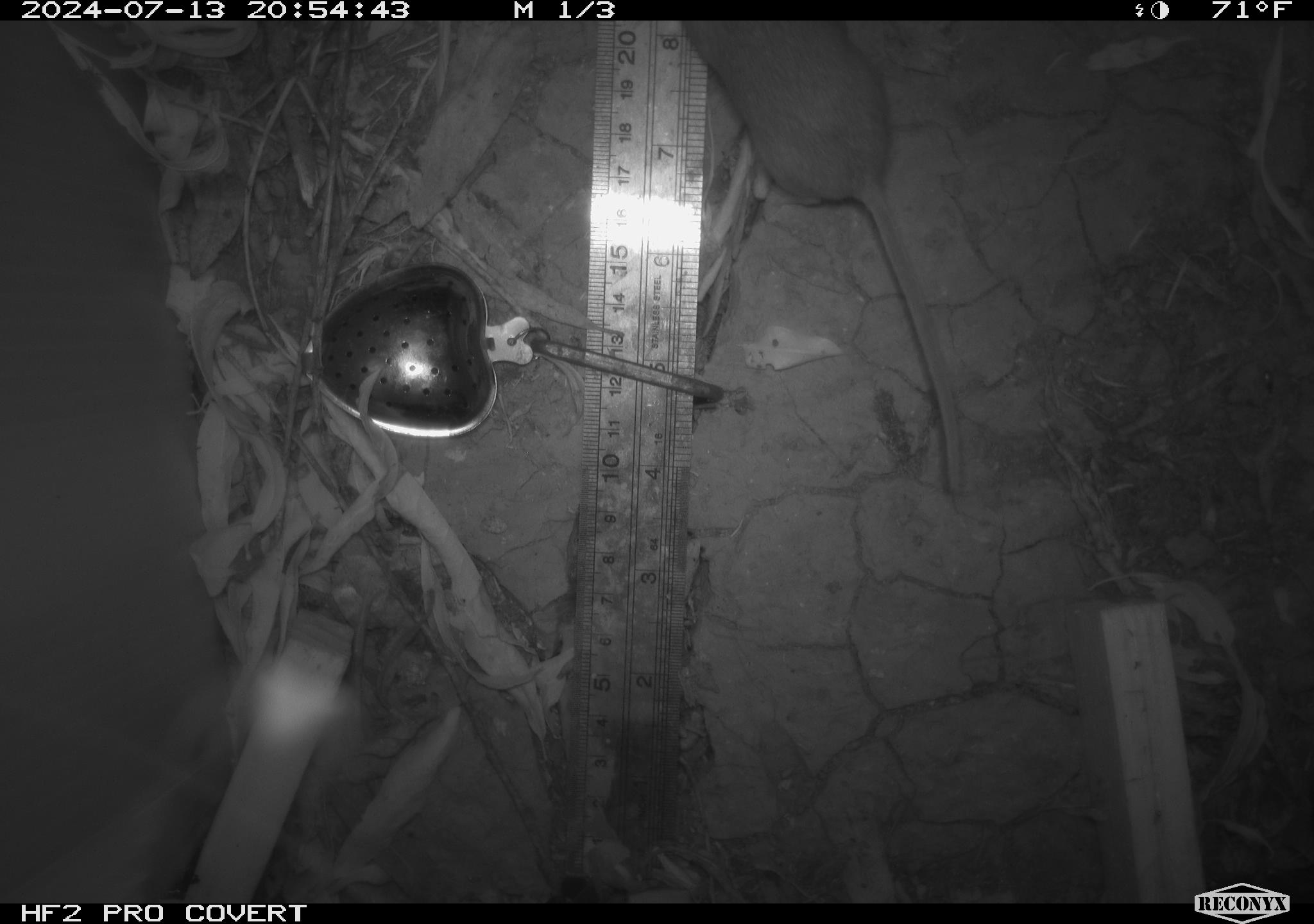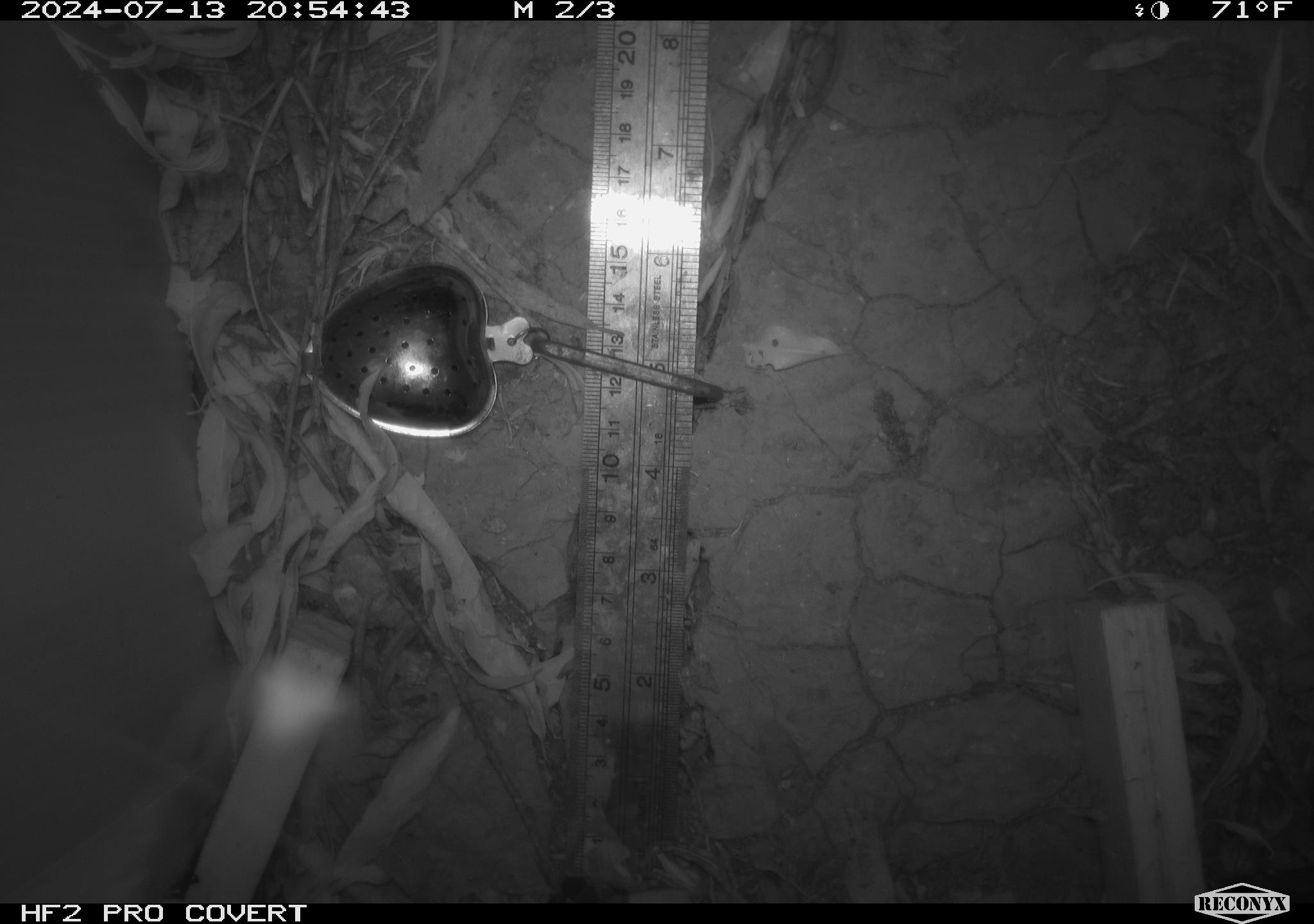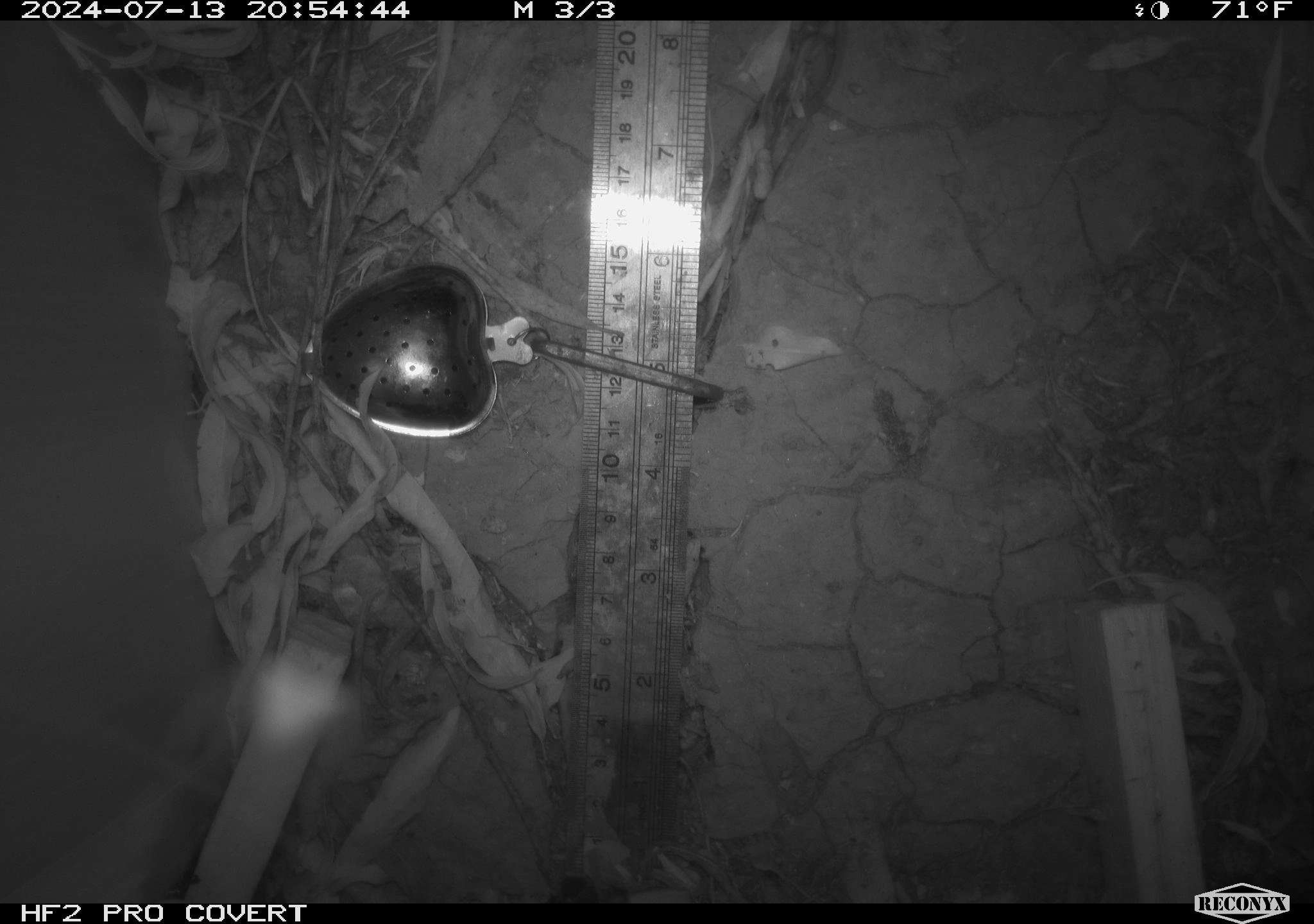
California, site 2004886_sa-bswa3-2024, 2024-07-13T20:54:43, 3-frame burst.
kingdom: Animalia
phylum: Chordata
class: Mammalia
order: Rodentia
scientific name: Rodentia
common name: mouse species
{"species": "mouse species (Rodentia)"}